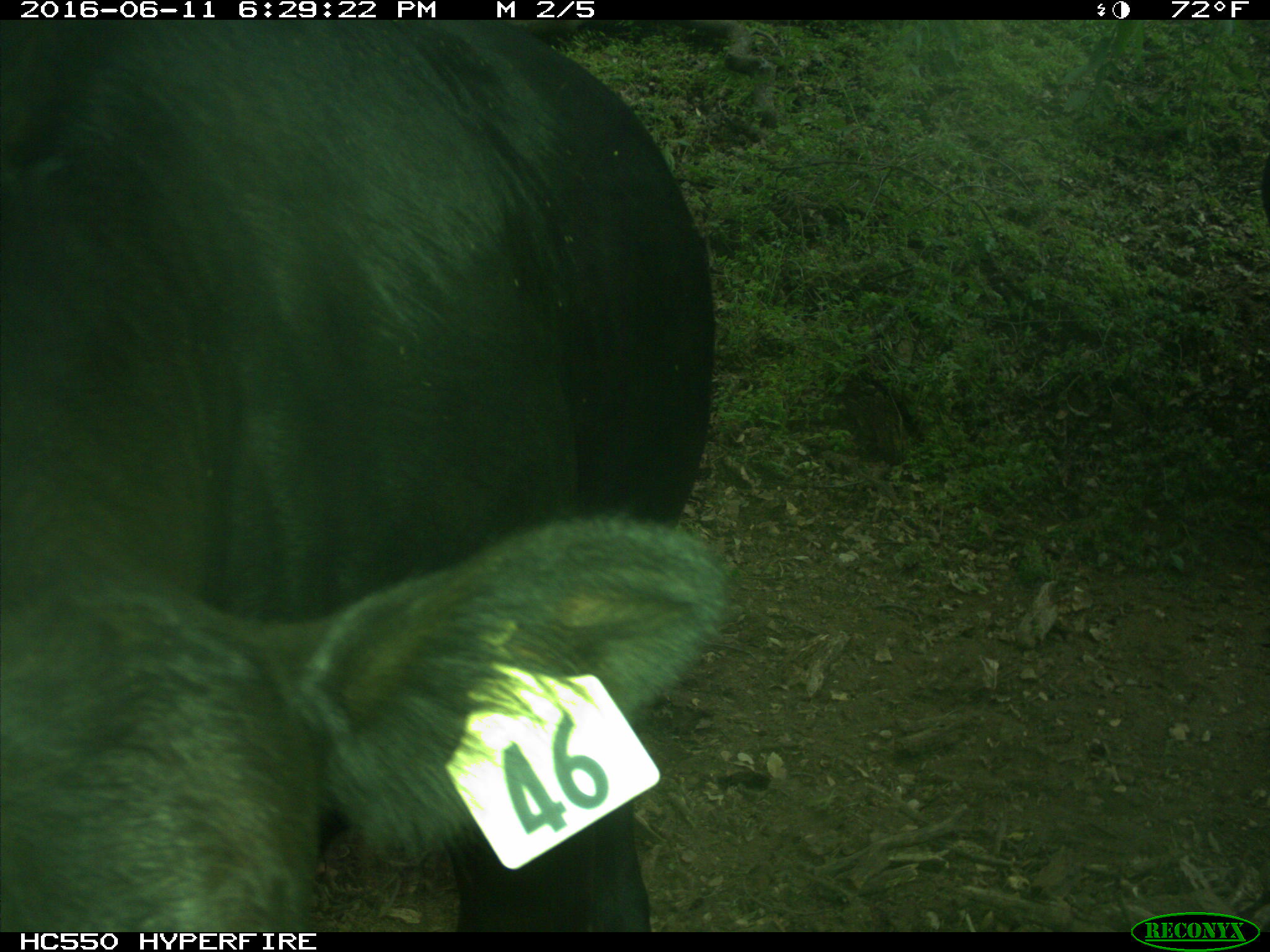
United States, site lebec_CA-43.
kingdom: Animalia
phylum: Chordata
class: Mammalia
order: Artiodactyla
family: Bovidae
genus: Bos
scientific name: Bos taurus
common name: domestic cow